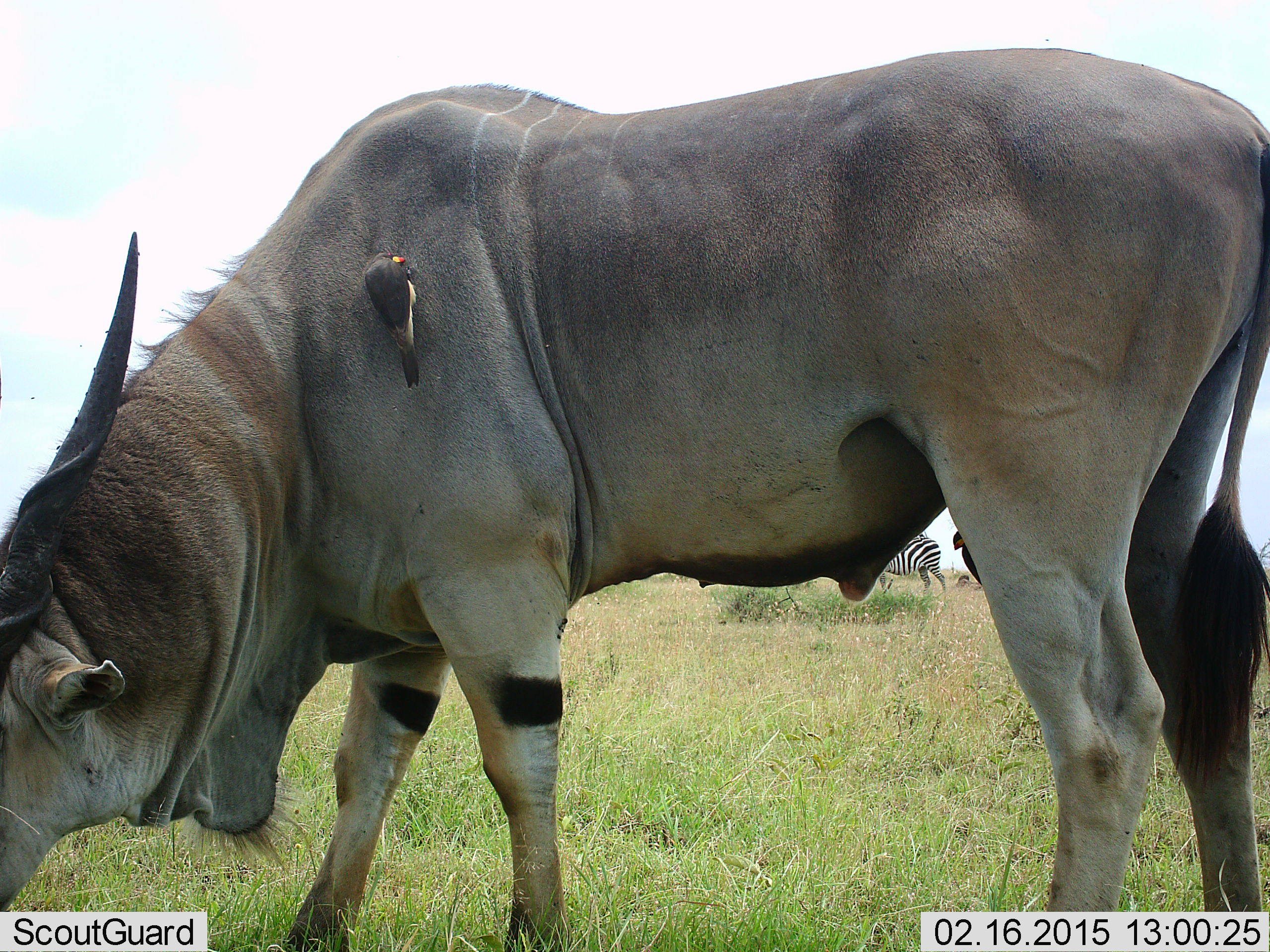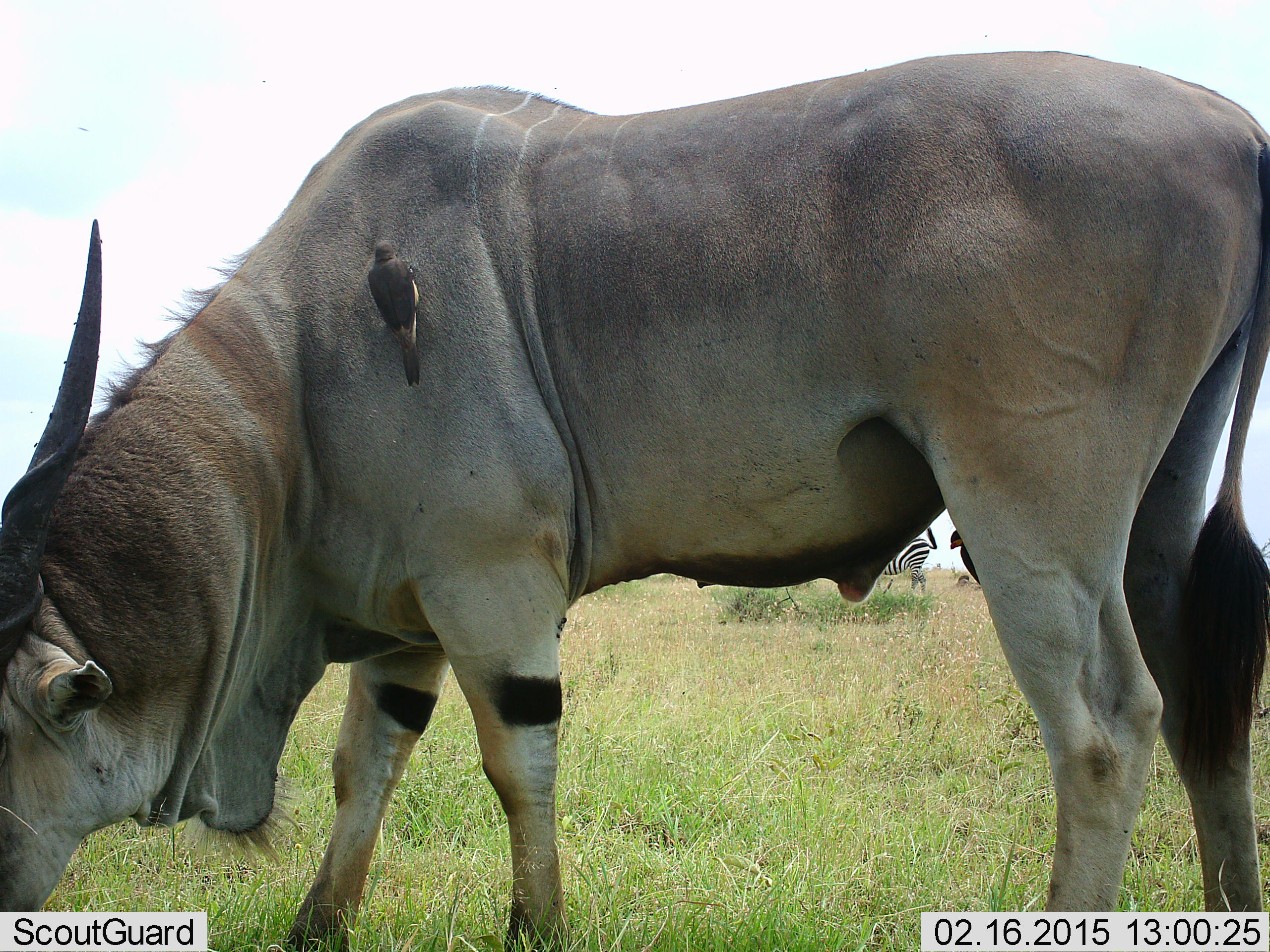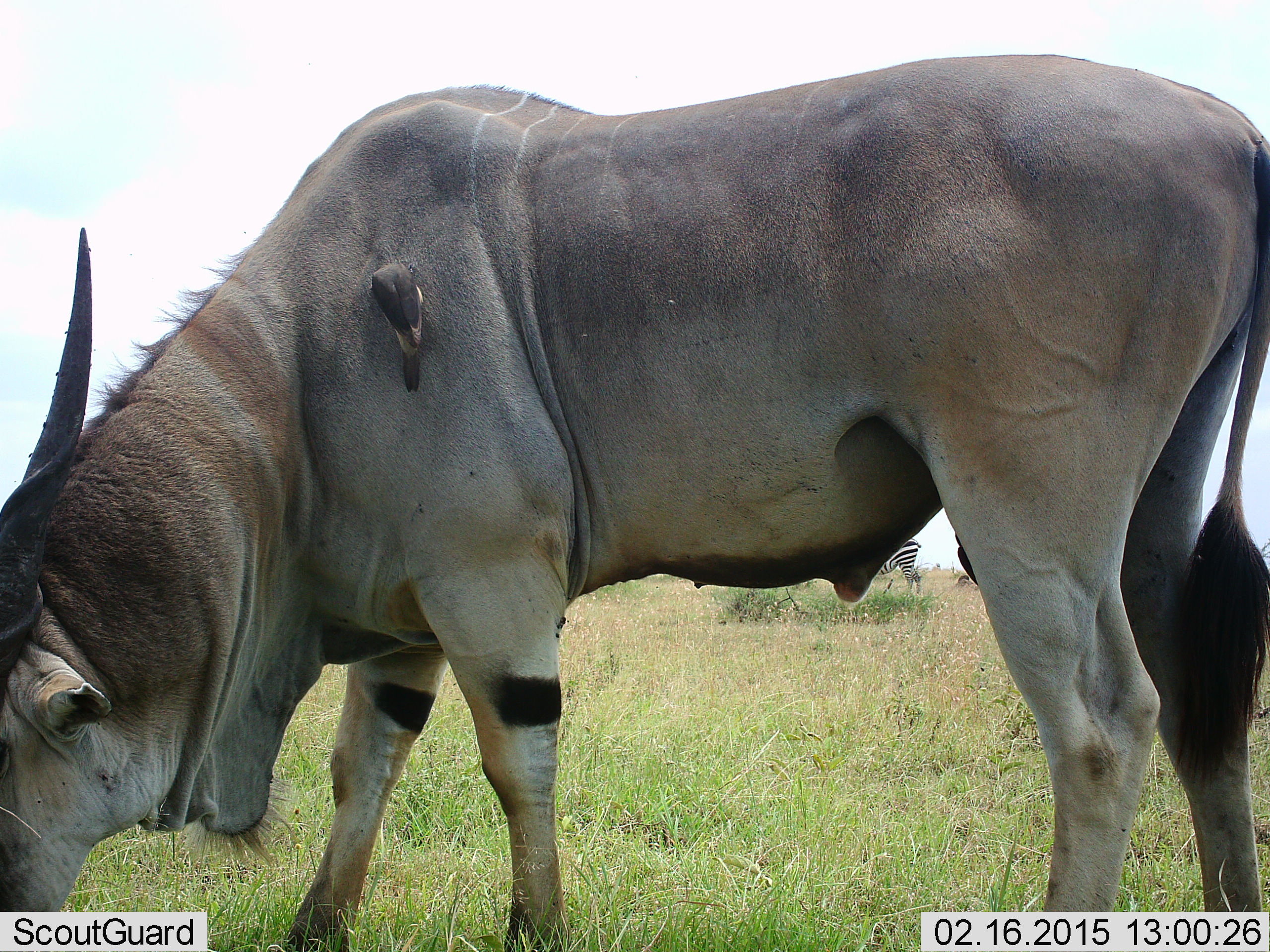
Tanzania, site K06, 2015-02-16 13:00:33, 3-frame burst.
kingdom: Animalia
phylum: Chordata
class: Mammalia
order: Artiodactyla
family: Bovidae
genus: Tragelaphus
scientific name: Tragelaphus oryx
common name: eland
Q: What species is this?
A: Eland (Tragelaphus oryx).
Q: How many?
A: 1.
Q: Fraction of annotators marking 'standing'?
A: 42%.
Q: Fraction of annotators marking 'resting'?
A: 0%.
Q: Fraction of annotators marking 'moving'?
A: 0%.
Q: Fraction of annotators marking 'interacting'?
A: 0%.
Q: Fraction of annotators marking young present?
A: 0%.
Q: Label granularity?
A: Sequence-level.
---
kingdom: Animalia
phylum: Chordata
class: Aves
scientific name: Aves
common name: bird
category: otherbird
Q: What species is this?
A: Otherbird (bird) (Aves).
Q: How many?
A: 1.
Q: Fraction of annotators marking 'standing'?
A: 0%.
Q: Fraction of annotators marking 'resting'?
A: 55%.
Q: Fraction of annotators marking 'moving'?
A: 0%.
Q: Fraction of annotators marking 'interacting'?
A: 36%.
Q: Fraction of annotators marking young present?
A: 0%.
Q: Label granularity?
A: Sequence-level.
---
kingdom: Animalia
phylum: Chordata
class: Mammalia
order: Perissodactyla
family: Equidae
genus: Equus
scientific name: Equus quagga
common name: plains zebra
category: zebra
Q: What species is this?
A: Zebra (plains zebra) (Equus quagga).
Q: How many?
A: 1.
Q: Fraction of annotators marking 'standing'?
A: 36%.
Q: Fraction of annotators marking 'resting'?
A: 0%.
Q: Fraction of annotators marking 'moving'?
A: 45%.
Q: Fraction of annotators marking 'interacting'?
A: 0%.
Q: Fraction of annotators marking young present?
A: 0%.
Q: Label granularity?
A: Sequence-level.